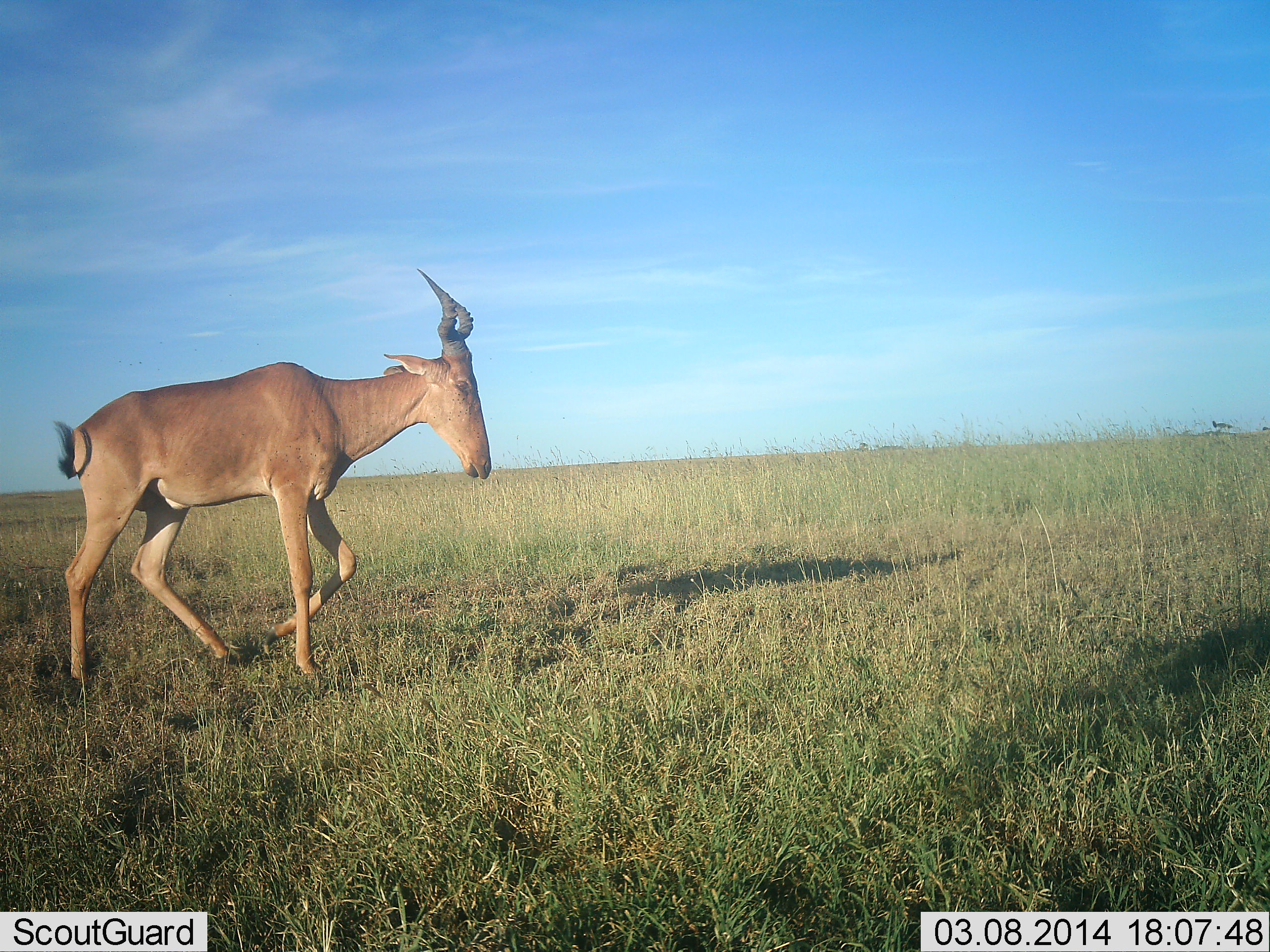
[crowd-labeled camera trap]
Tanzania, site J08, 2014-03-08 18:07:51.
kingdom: Animalia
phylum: Chordata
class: Mammalia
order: Artiodactyla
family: Bovidae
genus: Alcelaphus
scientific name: Alcelaphus buselaphus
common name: hartebeest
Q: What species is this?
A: Hartebeest (Alcelaphus buselaphus).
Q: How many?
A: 1.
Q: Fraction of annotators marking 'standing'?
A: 0%.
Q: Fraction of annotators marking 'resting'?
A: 0%.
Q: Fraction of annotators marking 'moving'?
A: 100%.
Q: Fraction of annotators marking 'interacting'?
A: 0%.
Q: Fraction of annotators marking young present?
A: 0%.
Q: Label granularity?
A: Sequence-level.